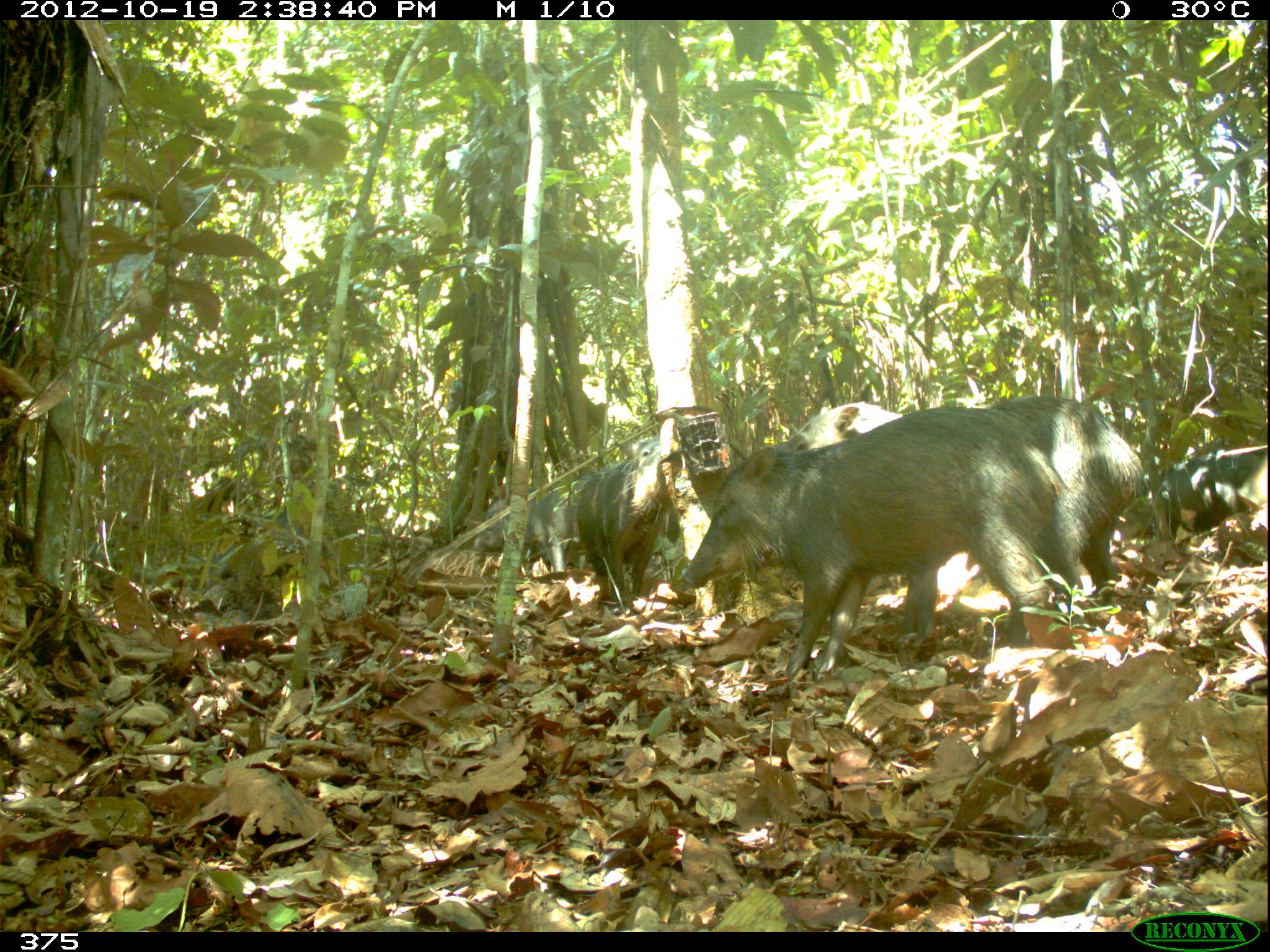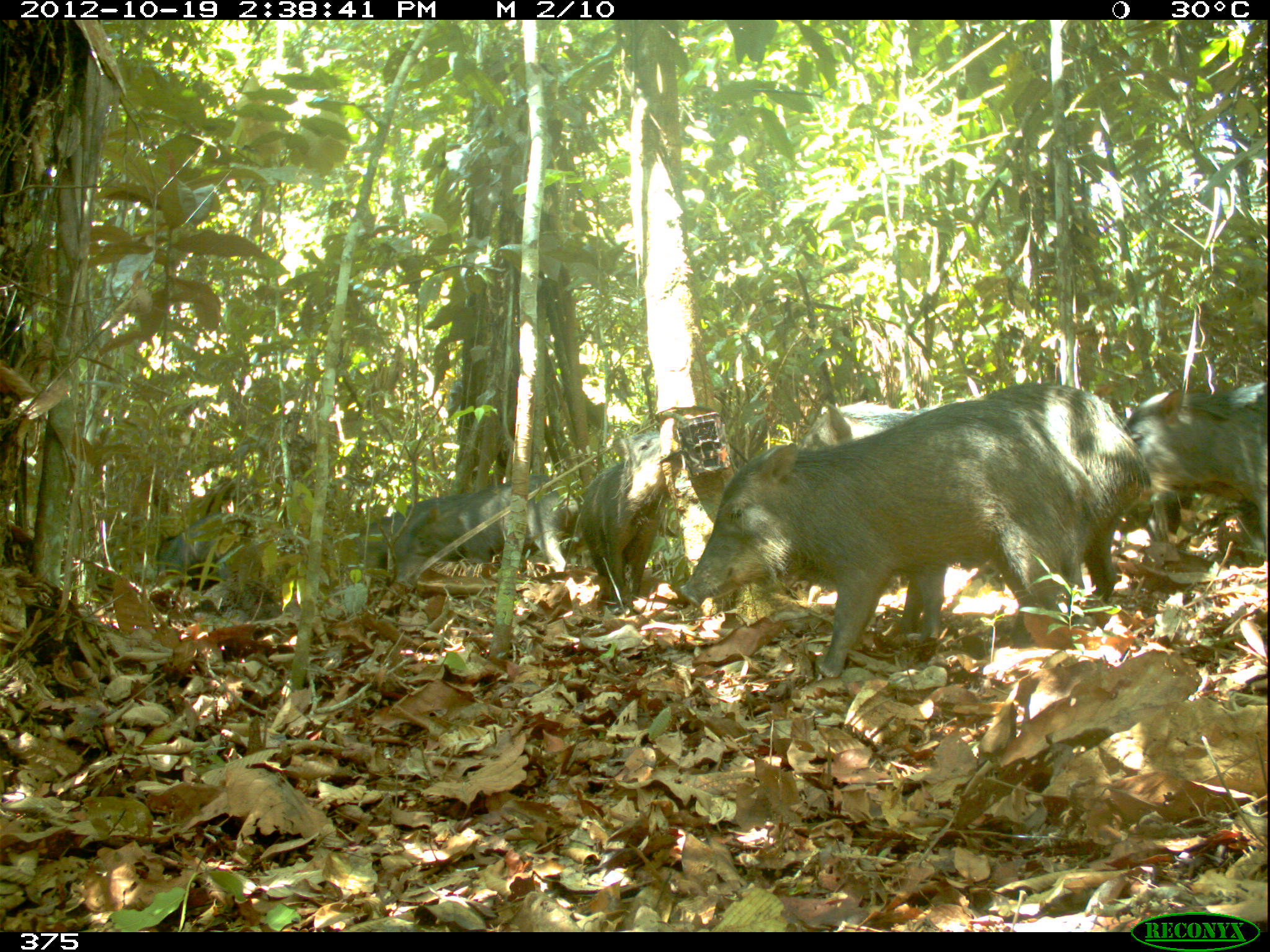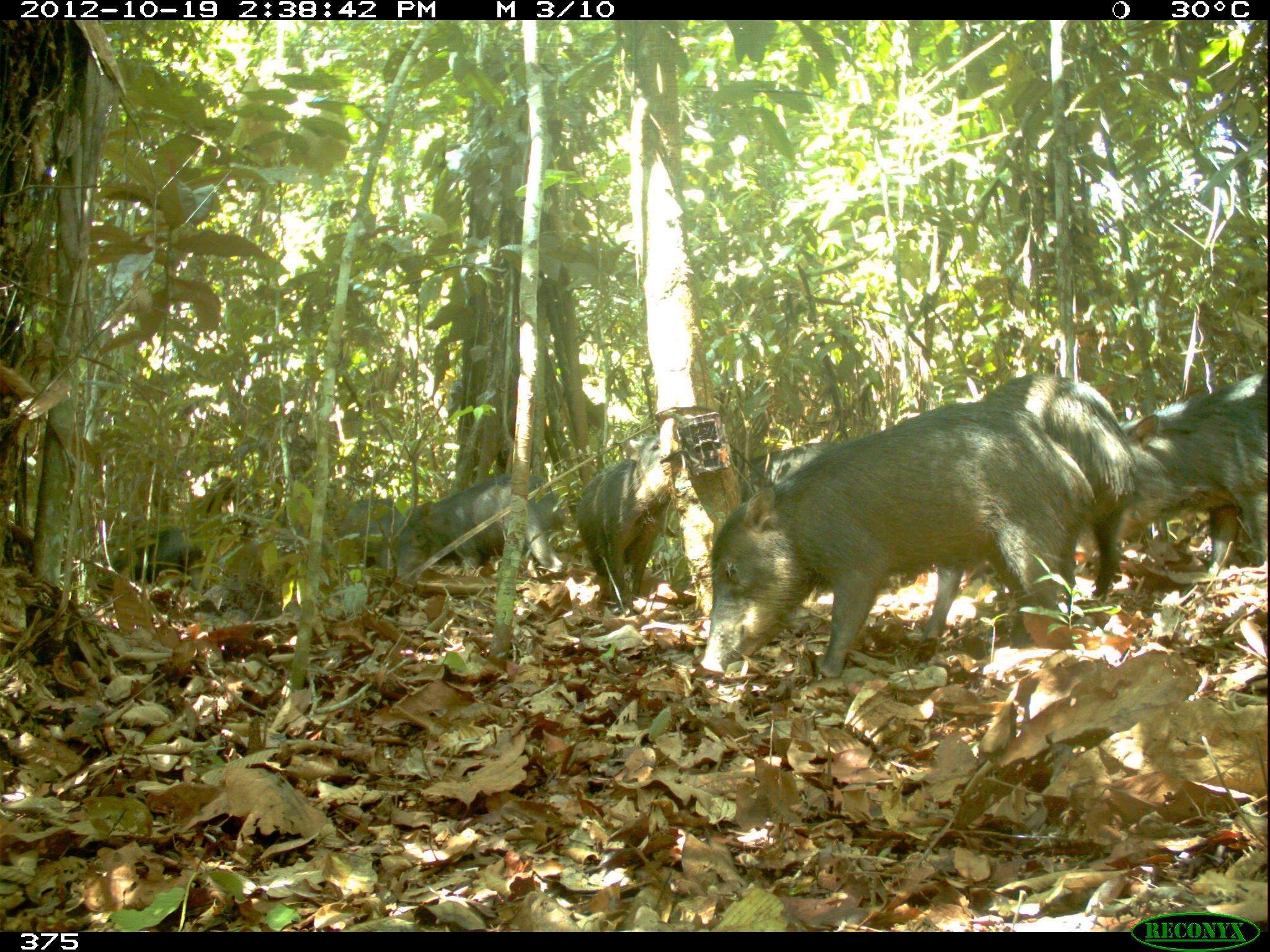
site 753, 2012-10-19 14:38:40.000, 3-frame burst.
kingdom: Animalia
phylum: Chordata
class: Mammalia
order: Artiodactyla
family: Tayassuidae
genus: Tayassu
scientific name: Tayassu pecari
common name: white-lipped peccary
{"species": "Tayassu pecari (white-lipped peccary)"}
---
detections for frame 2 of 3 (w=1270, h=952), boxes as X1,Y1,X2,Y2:
tayassu pecari: 678,396,1087,677; 802,381,1152,636; 1123,381,1267,556; 397,473,578,582; 581,459,660,598; 154,508,267,593; 356,493,478,569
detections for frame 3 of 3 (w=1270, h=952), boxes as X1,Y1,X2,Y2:
tayassu pecari: 696,399,1095,681; 921,372,1141,641; 1114,372,1267,573; 572,430,674,611; 394,472,565,572; 99,513,207,591; 328,494,407,577